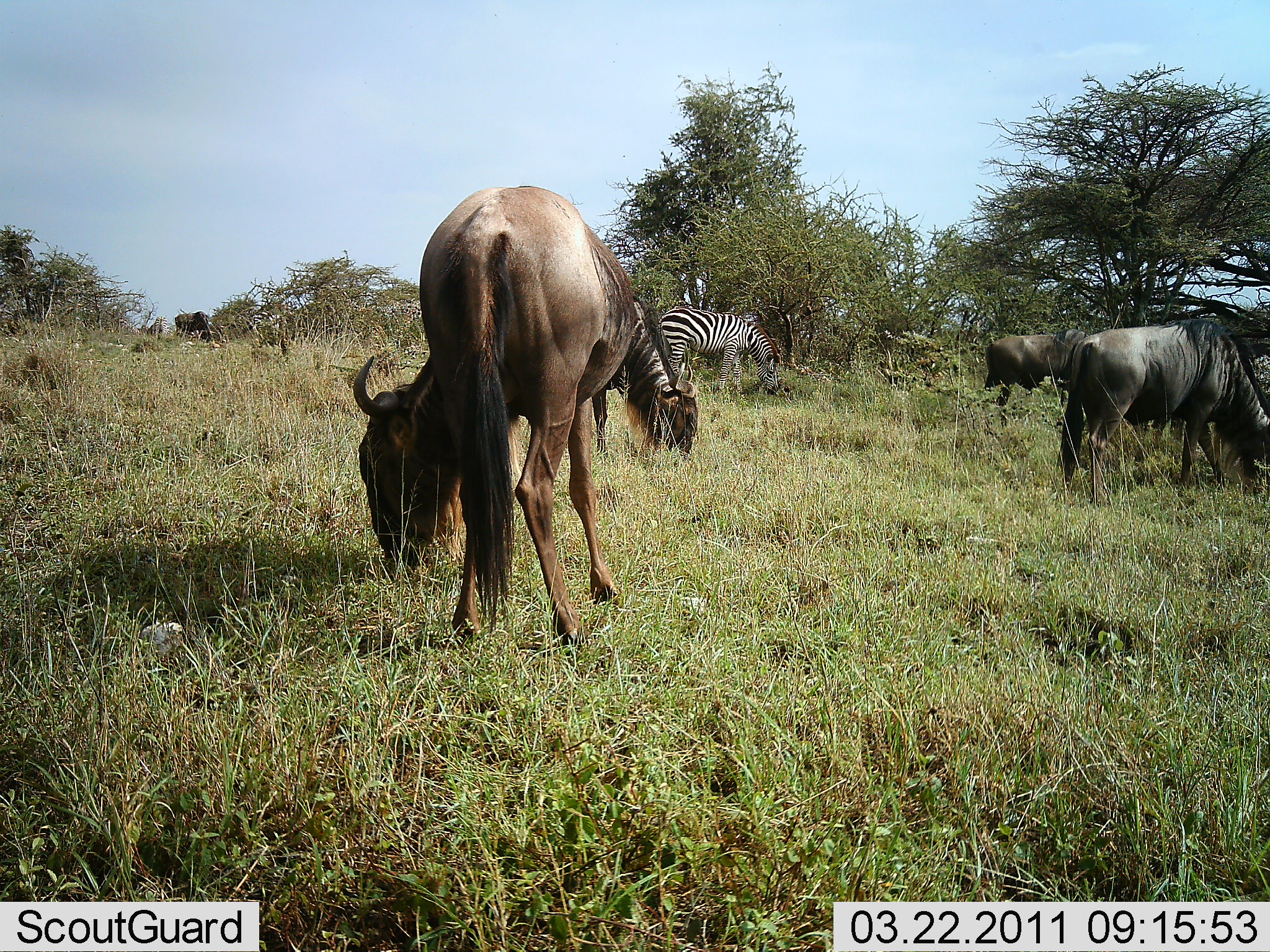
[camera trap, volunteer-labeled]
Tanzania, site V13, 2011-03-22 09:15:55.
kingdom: Animalia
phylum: Chordata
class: Mammalia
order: Artiodactyla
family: Bovidae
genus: Connochaetes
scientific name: Connochaetes taurinus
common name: blue wildebeest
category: wildebeest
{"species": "wildebeest (blue wildebeest) (Connochaetes taurinus)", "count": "4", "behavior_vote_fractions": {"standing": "8%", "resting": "0%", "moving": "8%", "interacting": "0%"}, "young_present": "0%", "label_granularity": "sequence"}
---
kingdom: Animalia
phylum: Chordata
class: Mammalia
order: Perissodactyla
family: Equidae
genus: Equus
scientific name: Equus quagga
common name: plains zebra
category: zebra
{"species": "zebra (plains zebra) (Equus quagga)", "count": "1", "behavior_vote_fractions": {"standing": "8%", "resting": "0%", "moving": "0%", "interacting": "0%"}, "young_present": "0%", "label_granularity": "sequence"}